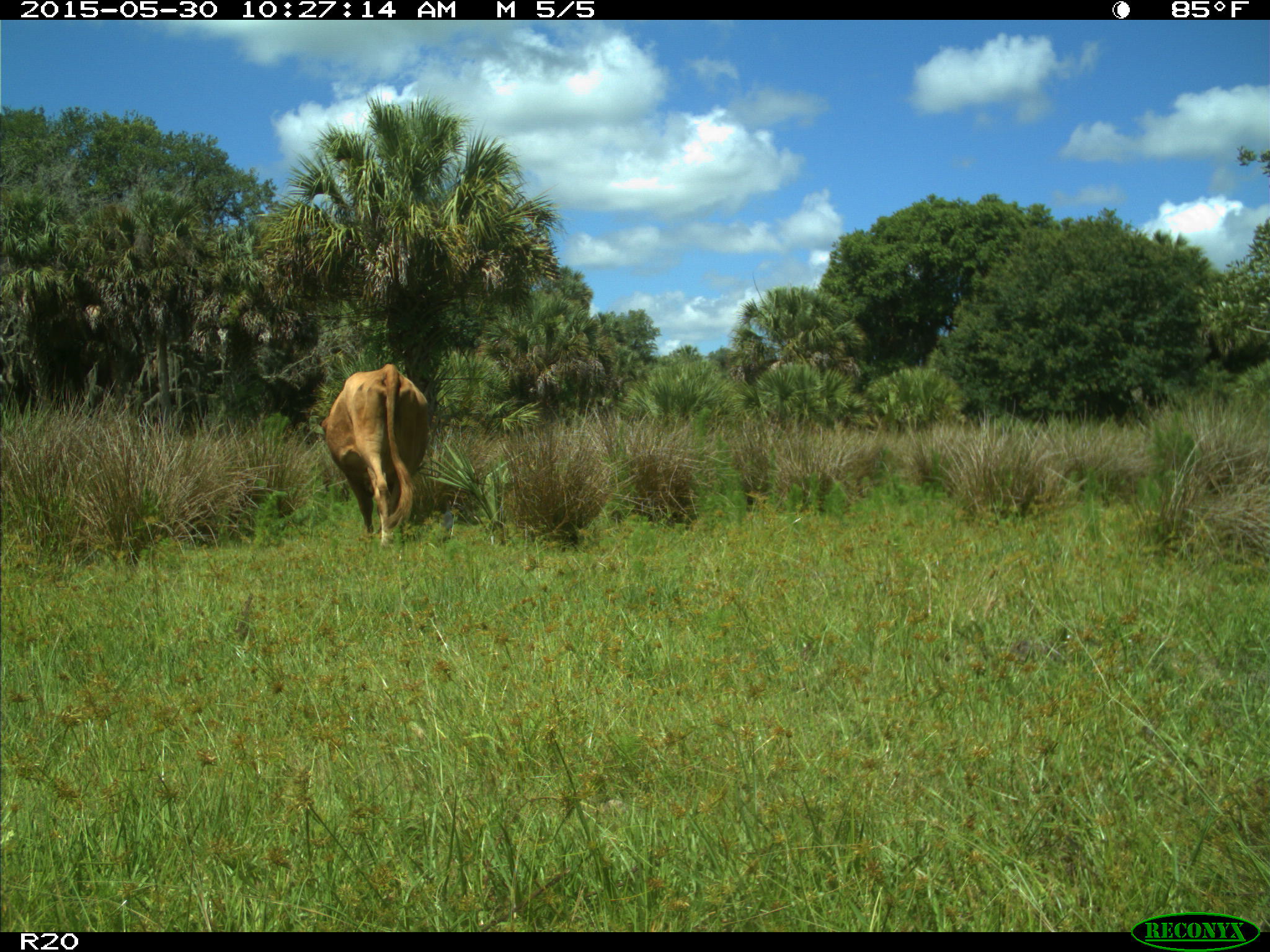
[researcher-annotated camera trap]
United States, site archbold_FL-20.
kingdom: Animalia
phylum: Chordata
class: Mammalia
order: Artiodactyla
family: Bovidae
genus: Bos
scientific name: Bos taurus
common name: domestic cow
Bos taurus (domestic cow).